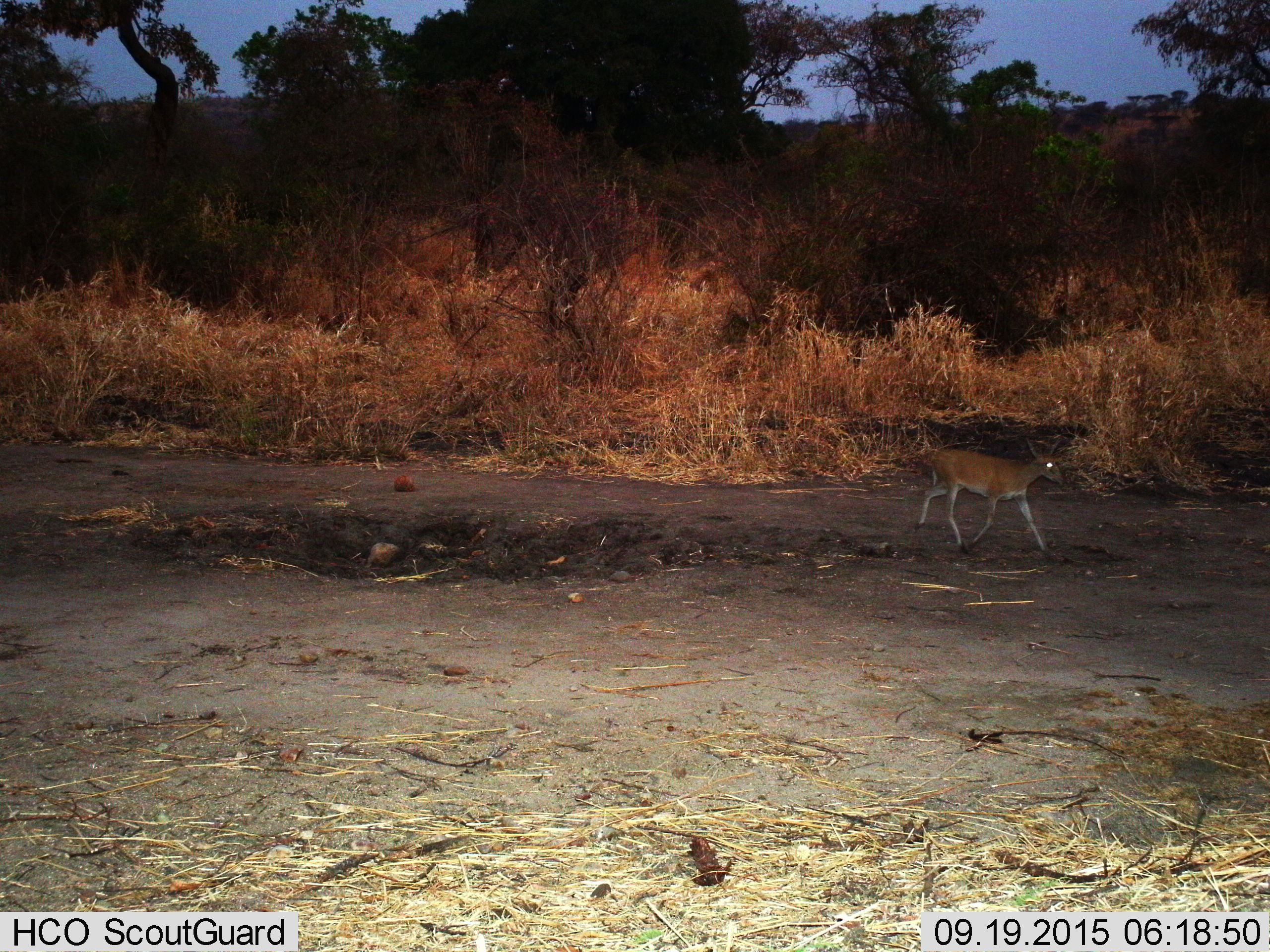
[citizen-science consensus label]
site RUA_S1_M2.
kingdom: Animalia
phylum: Chordata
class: Mammalia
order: Artiodactyla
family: Bovidae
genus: Sylvicapra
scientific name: Sylvicapra grimmia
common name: common duiker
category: duikercommongrey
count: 1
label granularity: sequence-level